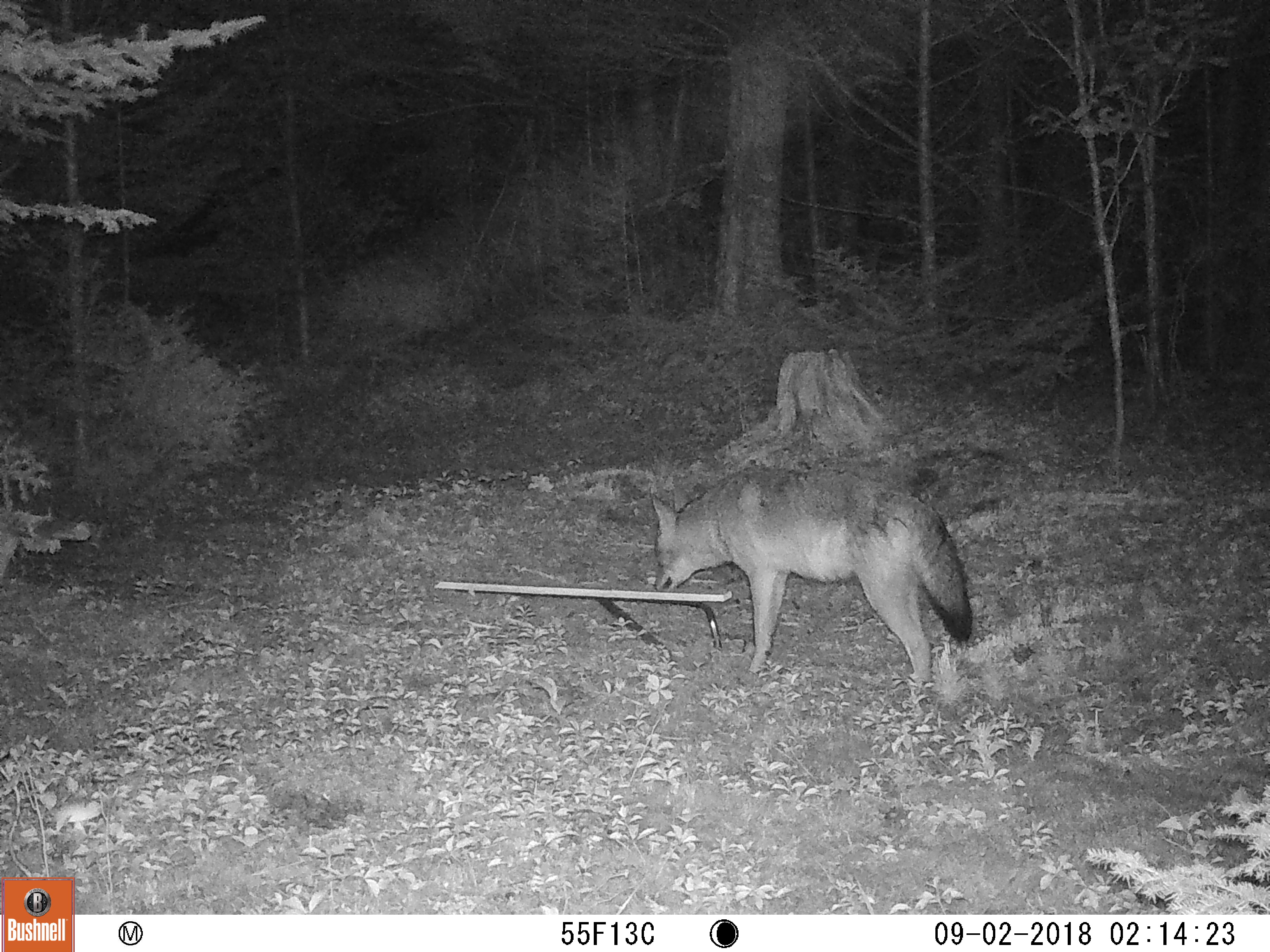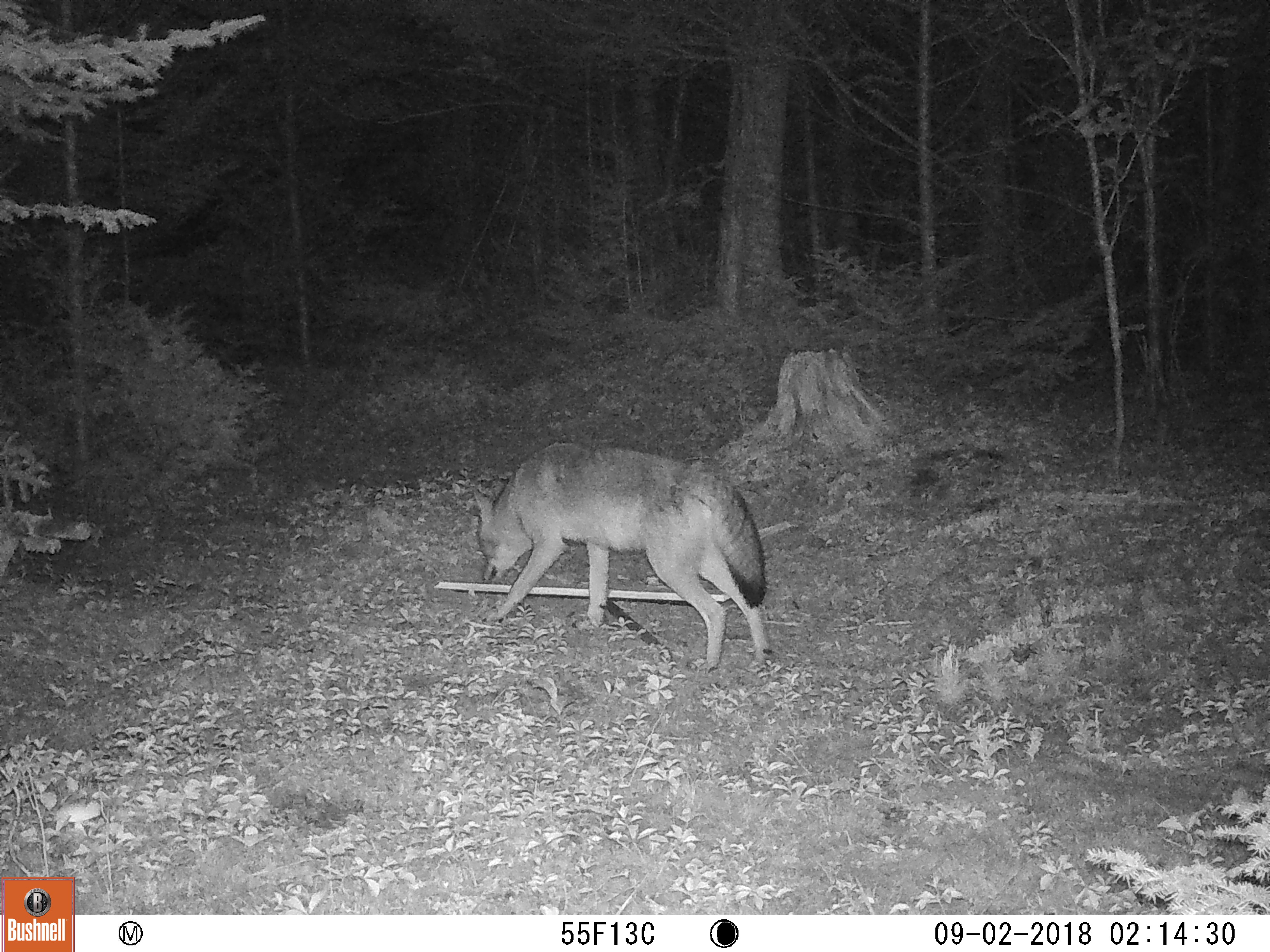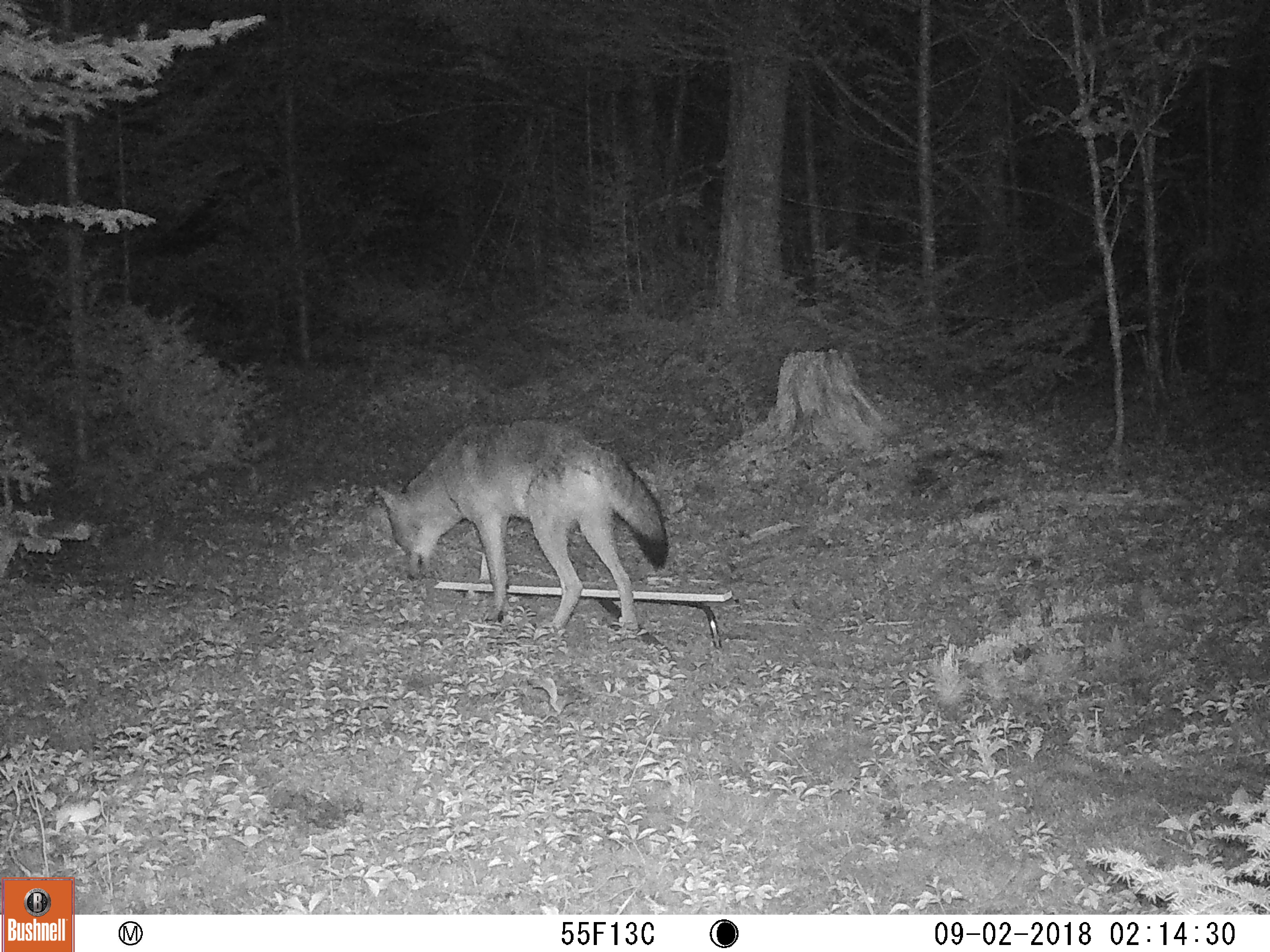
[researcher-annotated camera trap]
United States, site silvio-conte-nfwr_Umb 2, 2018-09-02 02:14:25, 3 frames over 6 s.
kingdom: Animalia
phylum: Chordata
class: Mammalia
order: Carnivora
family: Canidae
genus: Canis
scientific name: Canis latrans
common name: coyote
Coyote (Canis latrans).